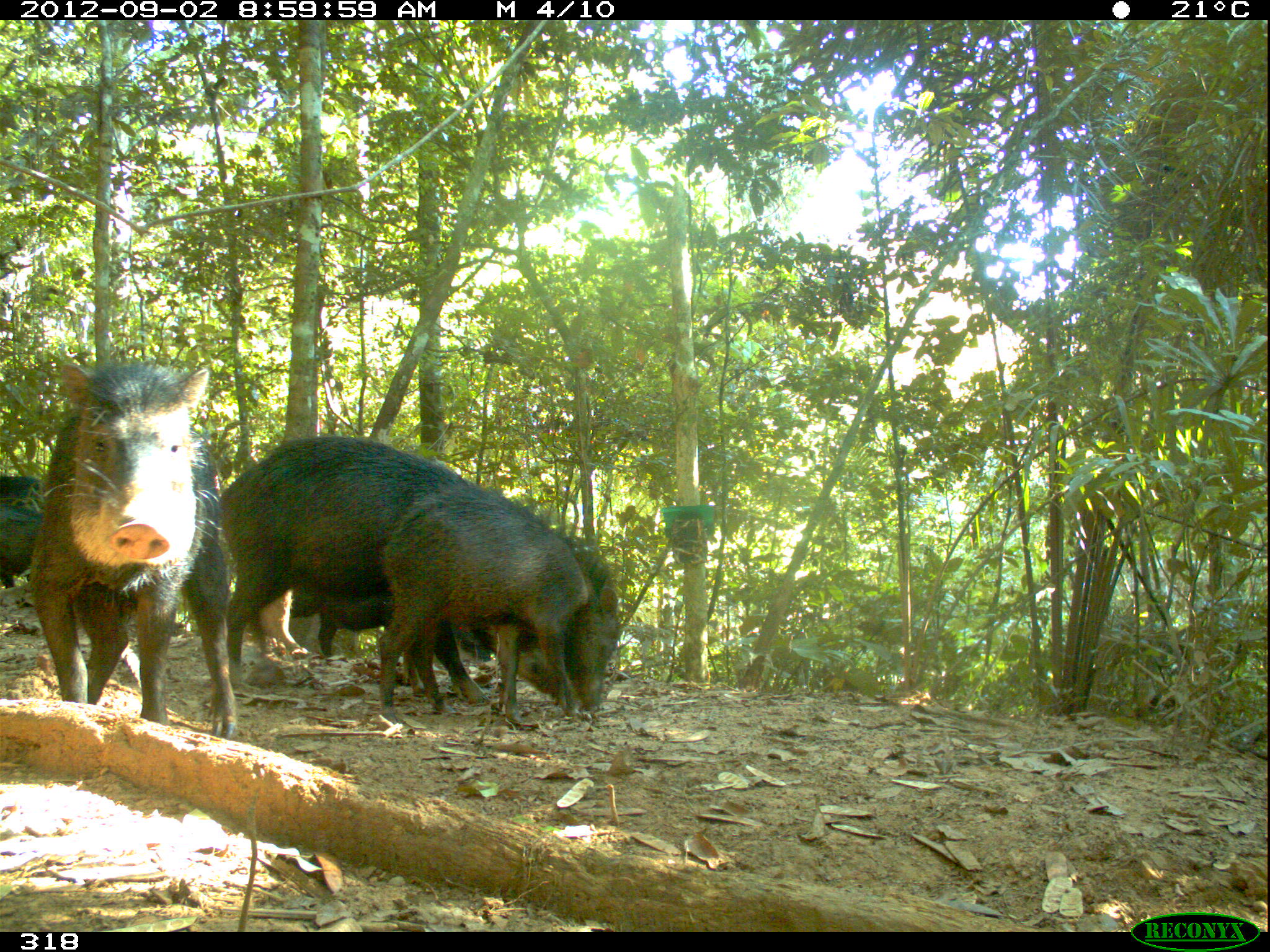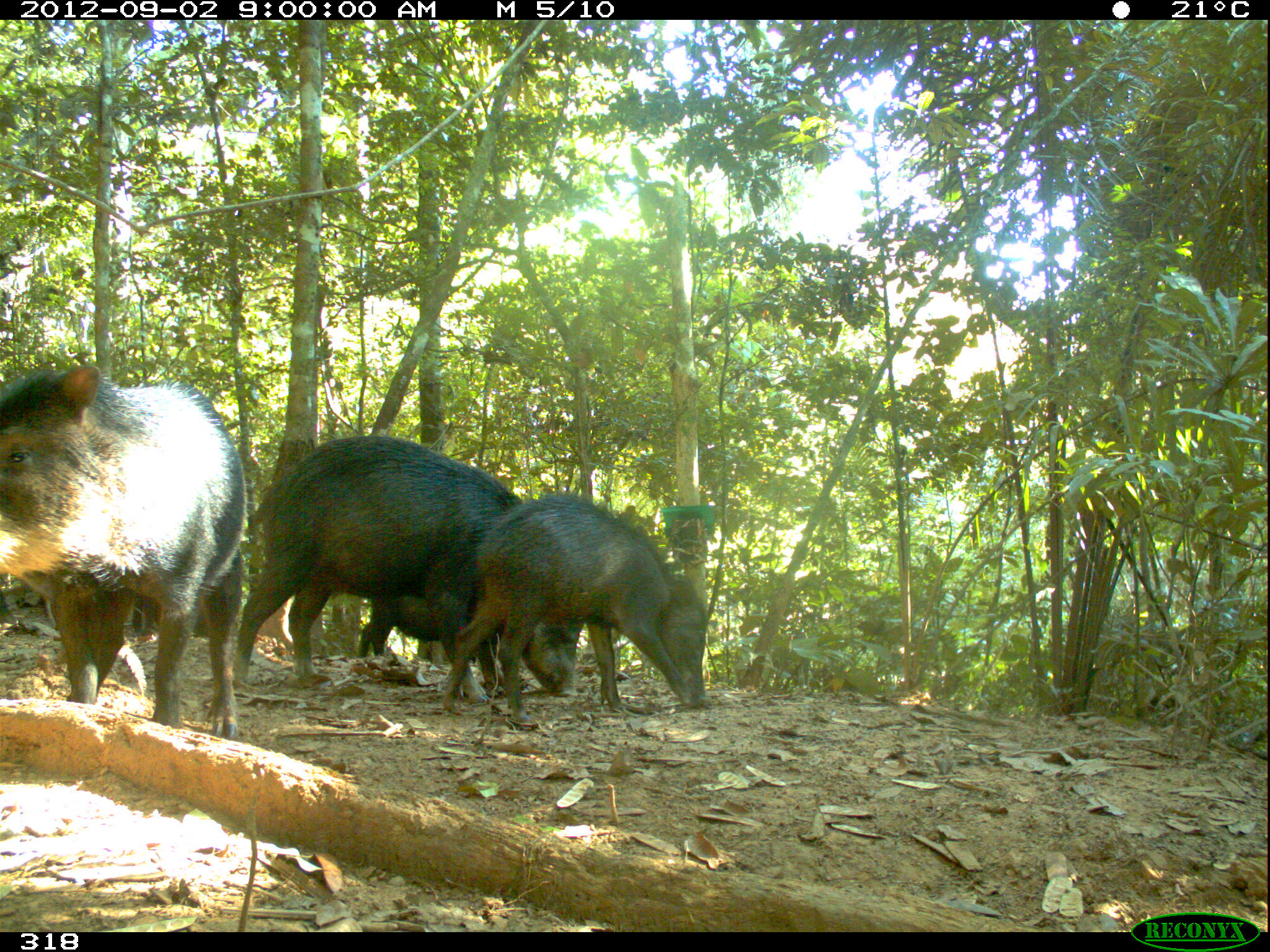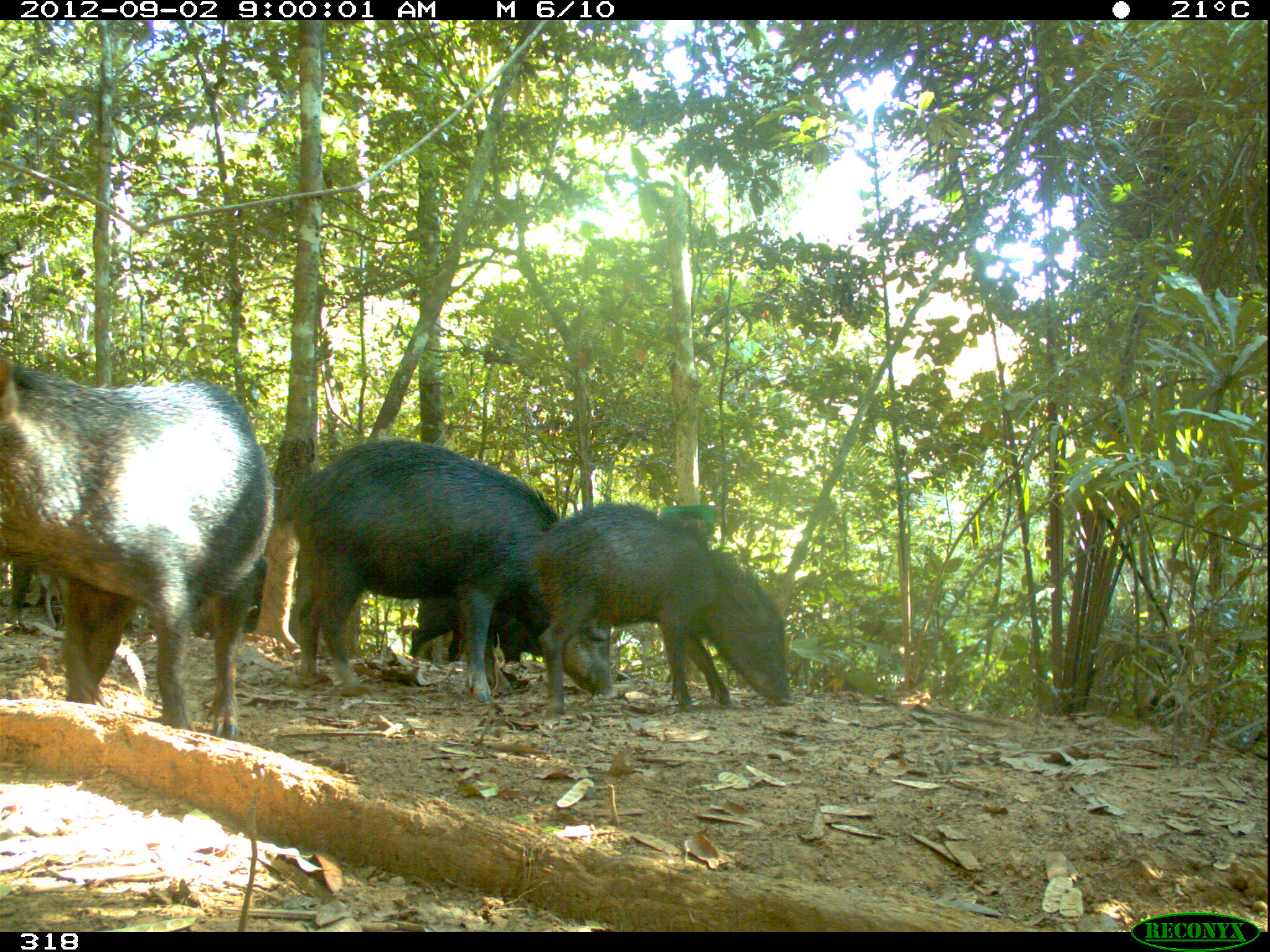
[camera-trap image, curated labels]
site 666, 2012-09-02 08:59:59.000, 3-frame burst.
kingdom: Animalia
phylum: Chordata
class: Mammalia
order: Artiodactyla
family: Tayassuidae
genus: Tayassu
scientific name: Tayassu pecari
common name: white-lipped peccary